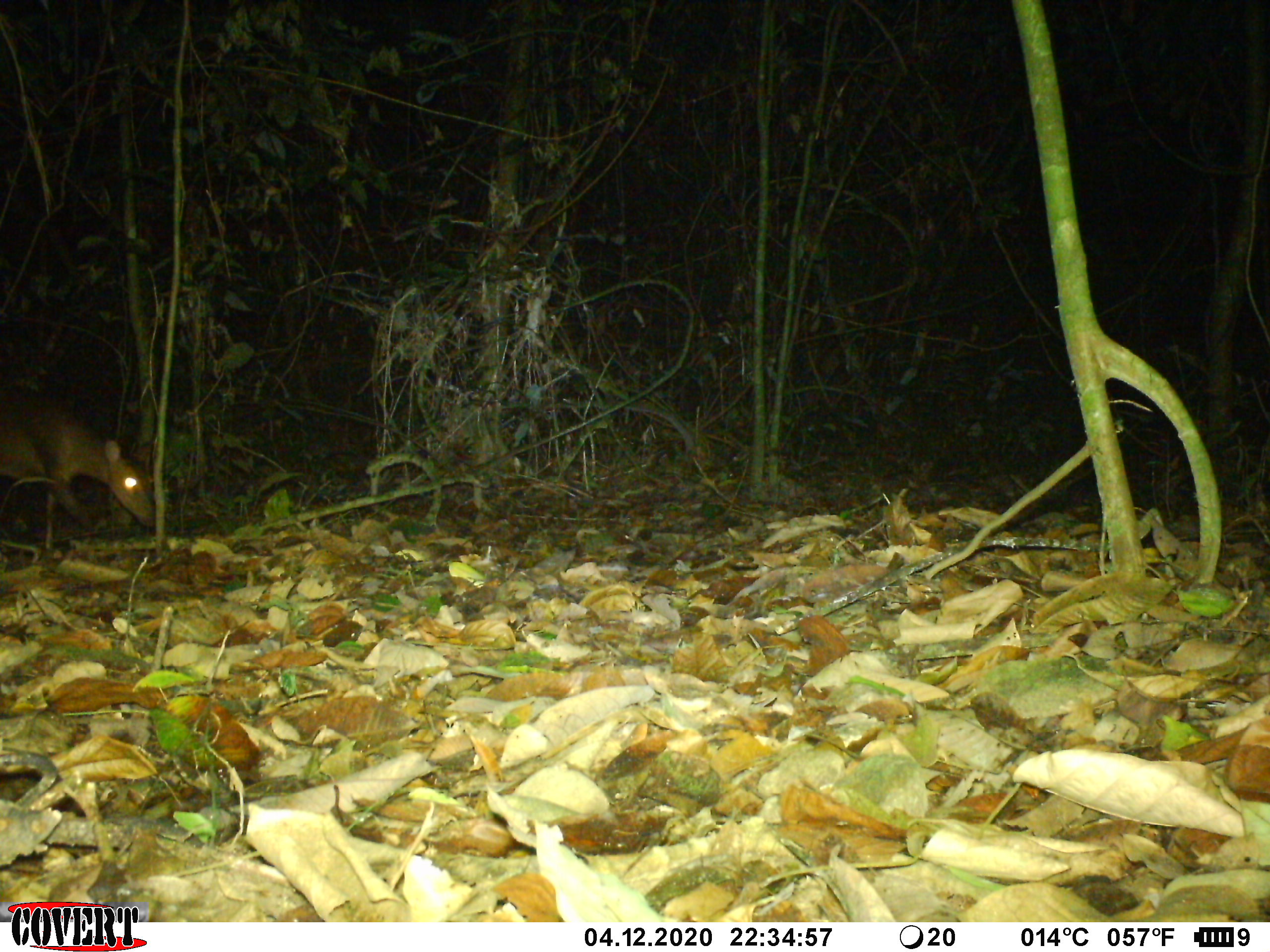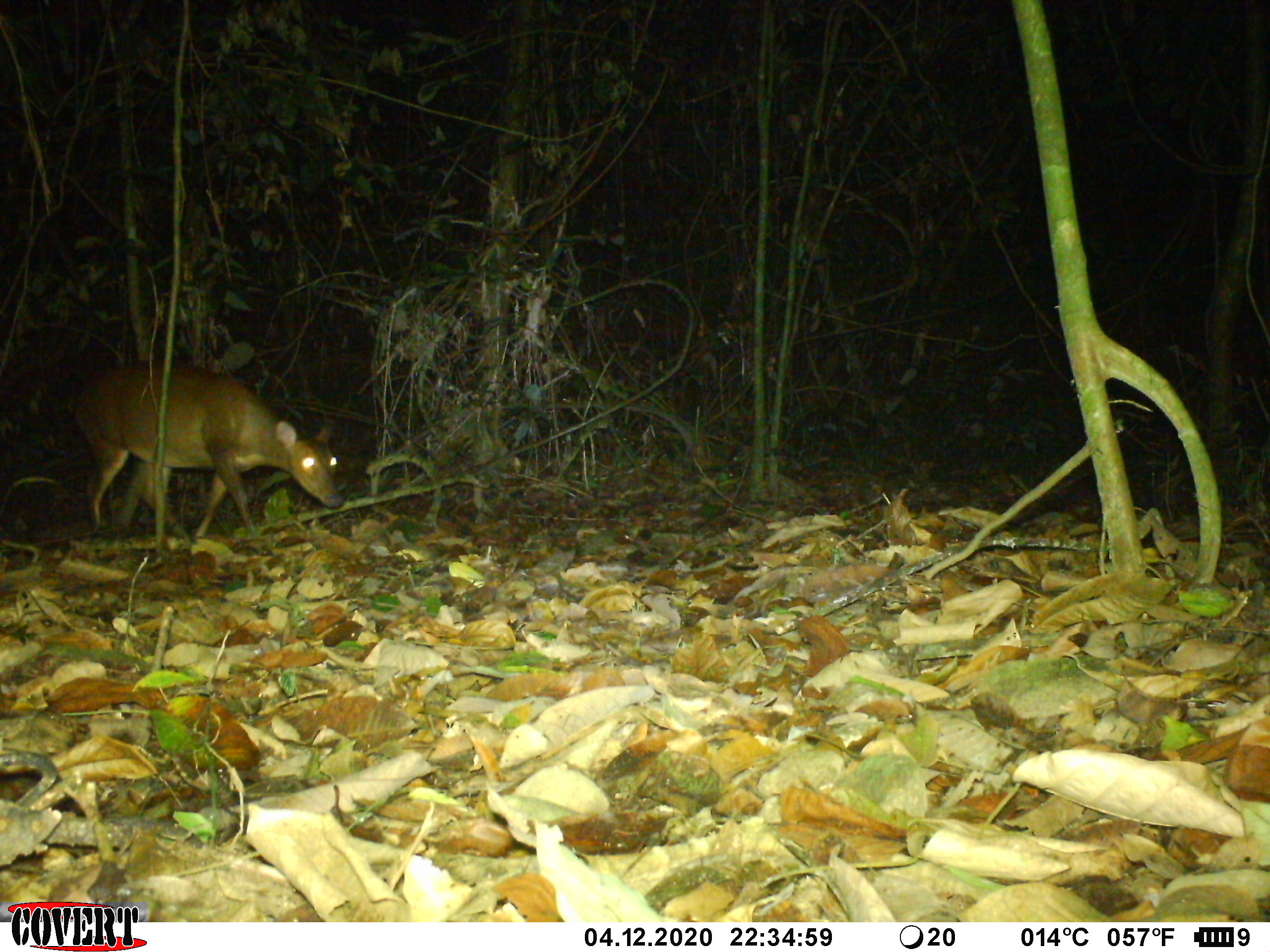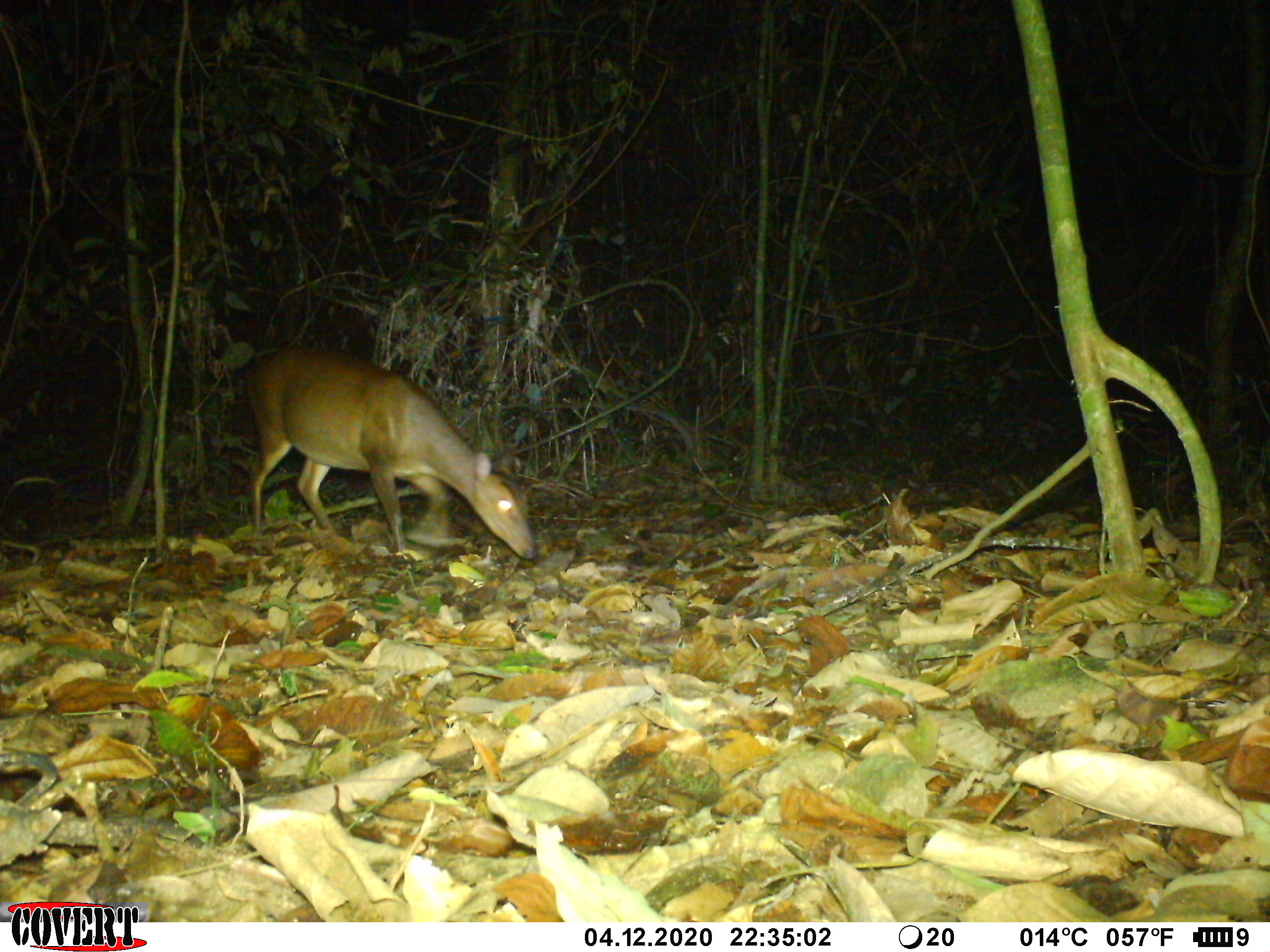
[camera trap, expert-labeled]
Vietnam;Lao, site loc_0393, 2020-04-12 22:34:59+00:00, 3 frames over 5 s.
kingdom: Animalia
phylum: Chordata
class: Mammalia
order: Artiodactyla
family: Cervidae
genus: Muntiacus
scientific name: Muntiacus vuquangensis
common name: large-antlered muntjac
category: large antlered muntjac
Large antlered muntjac (large-antlered muntjac) (Muntiacus vuquangensis). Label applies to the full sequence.